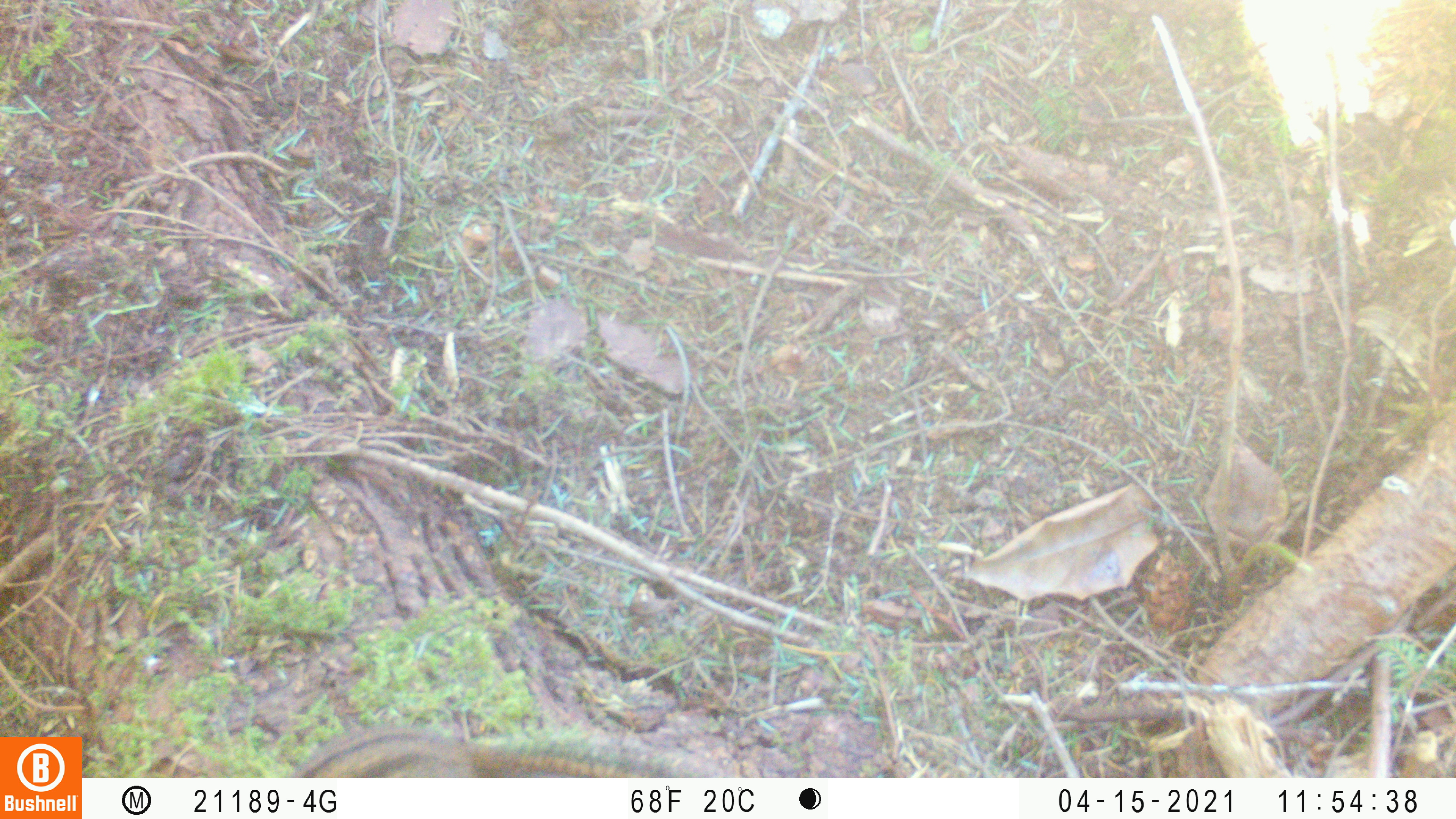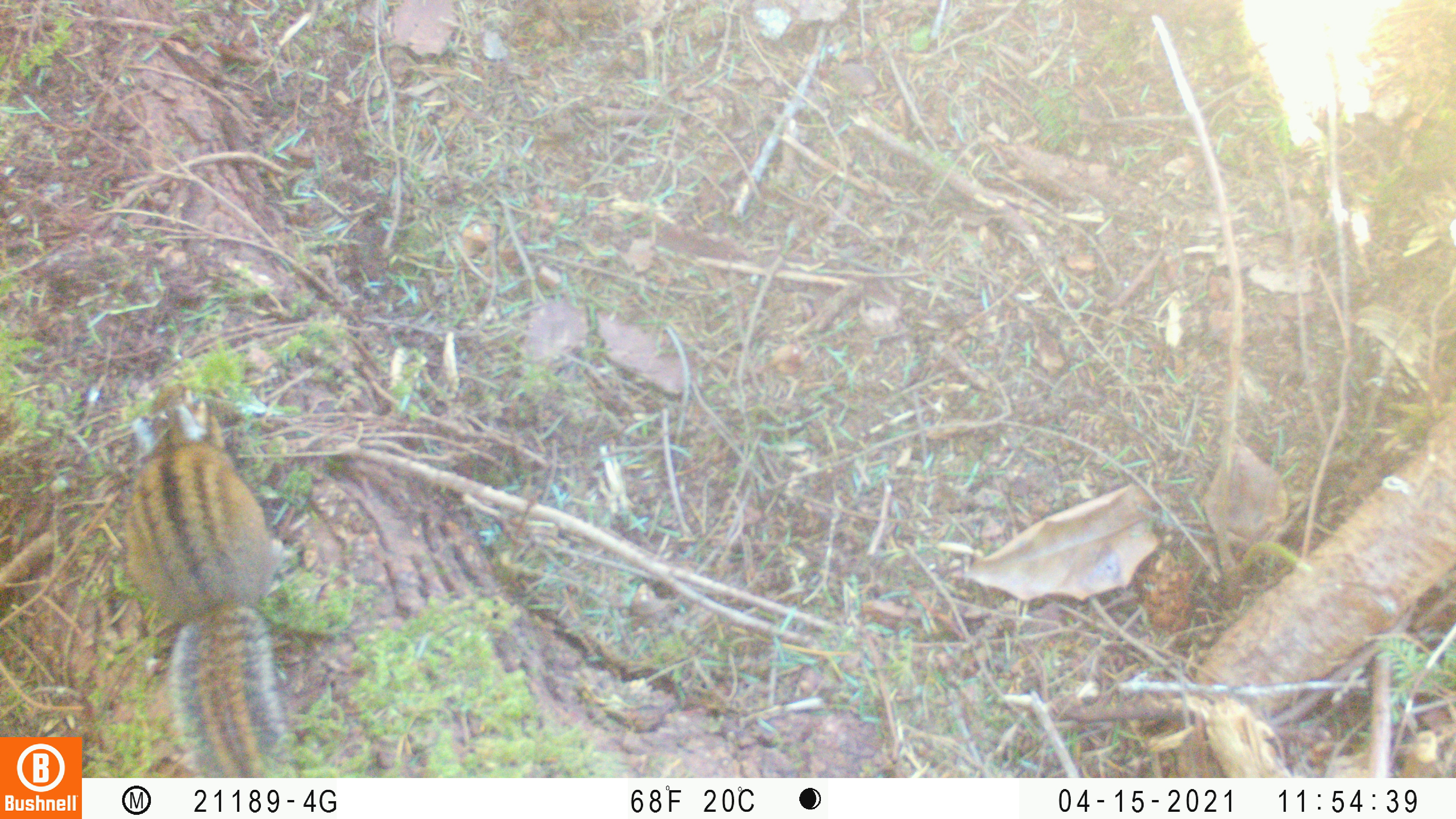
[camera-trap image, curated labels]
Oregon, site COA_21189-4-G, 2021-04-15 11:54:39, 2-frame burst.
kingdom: Animalia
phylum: Chordata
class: Mammalia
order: Rodentia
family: Sciuridae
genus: Neotamias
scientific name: Neotamias townsendii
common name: townsend's chipmunk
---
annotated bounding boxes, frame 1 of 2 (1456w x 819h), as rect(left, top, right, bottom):
townsend's chipmunk: rect(263, 718, 736, 776)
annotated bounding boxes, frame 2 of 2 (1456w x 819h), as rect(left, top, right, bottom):
townsend's chipmunk: rect(125, 386, 314, 769)